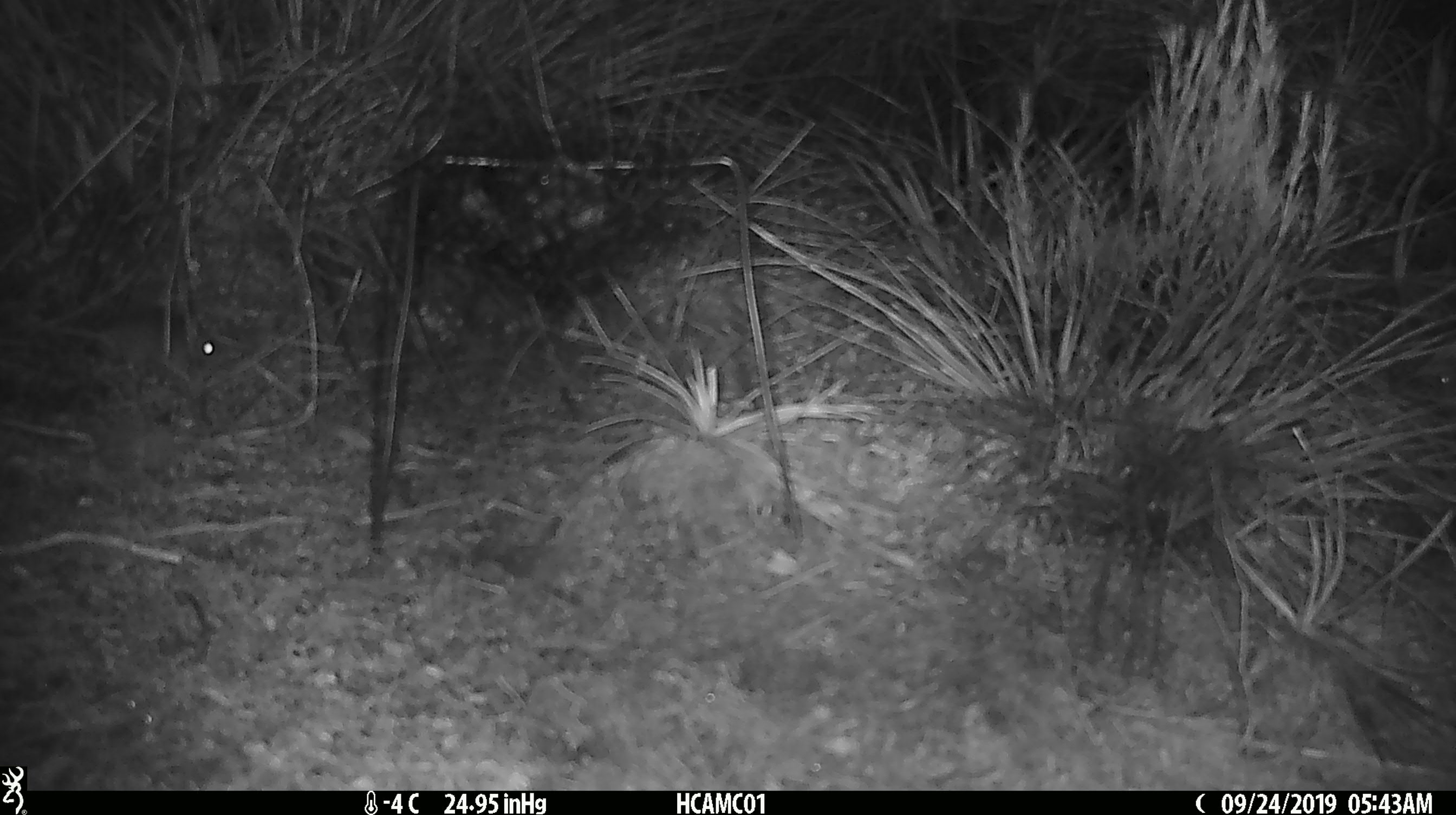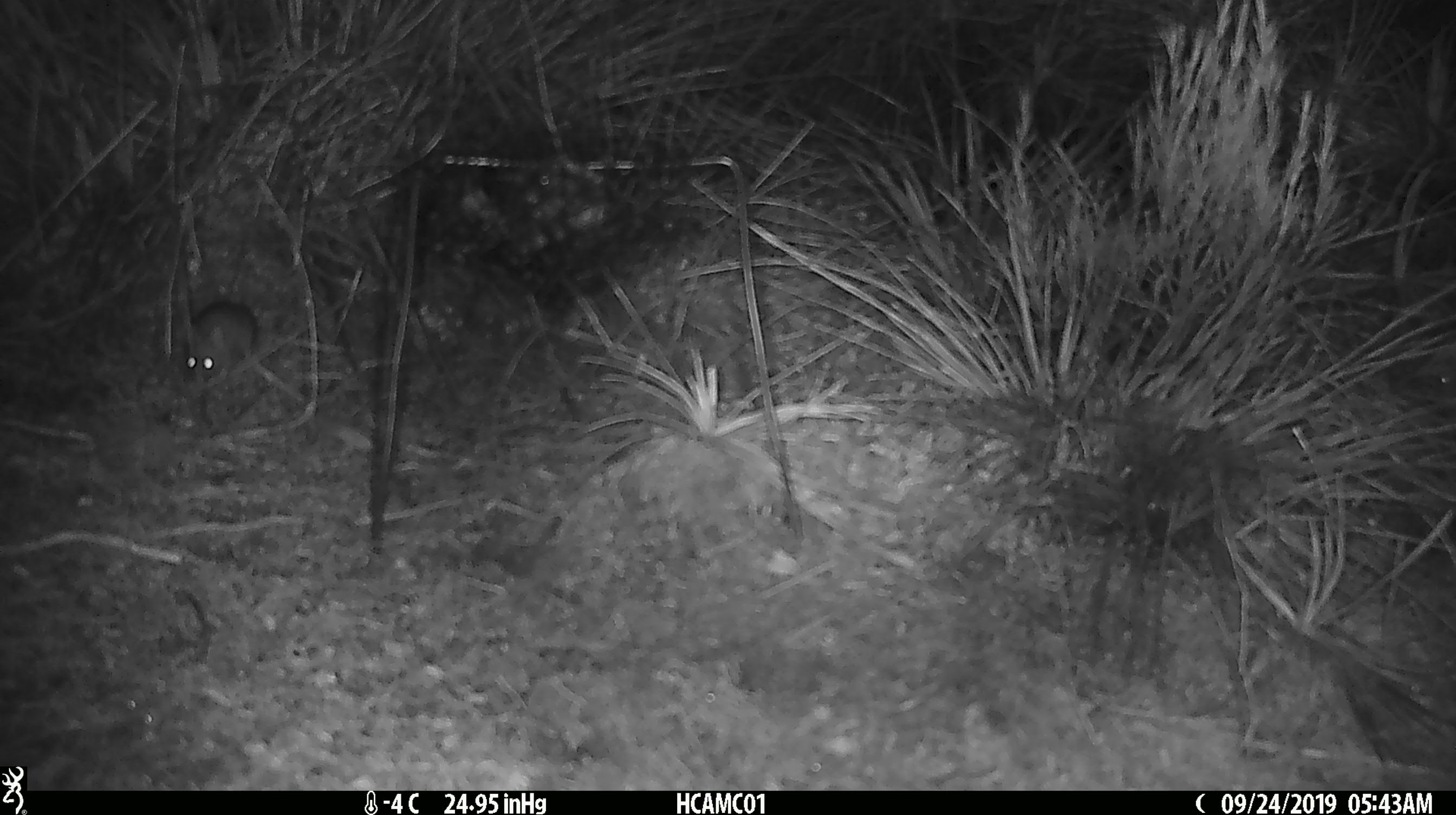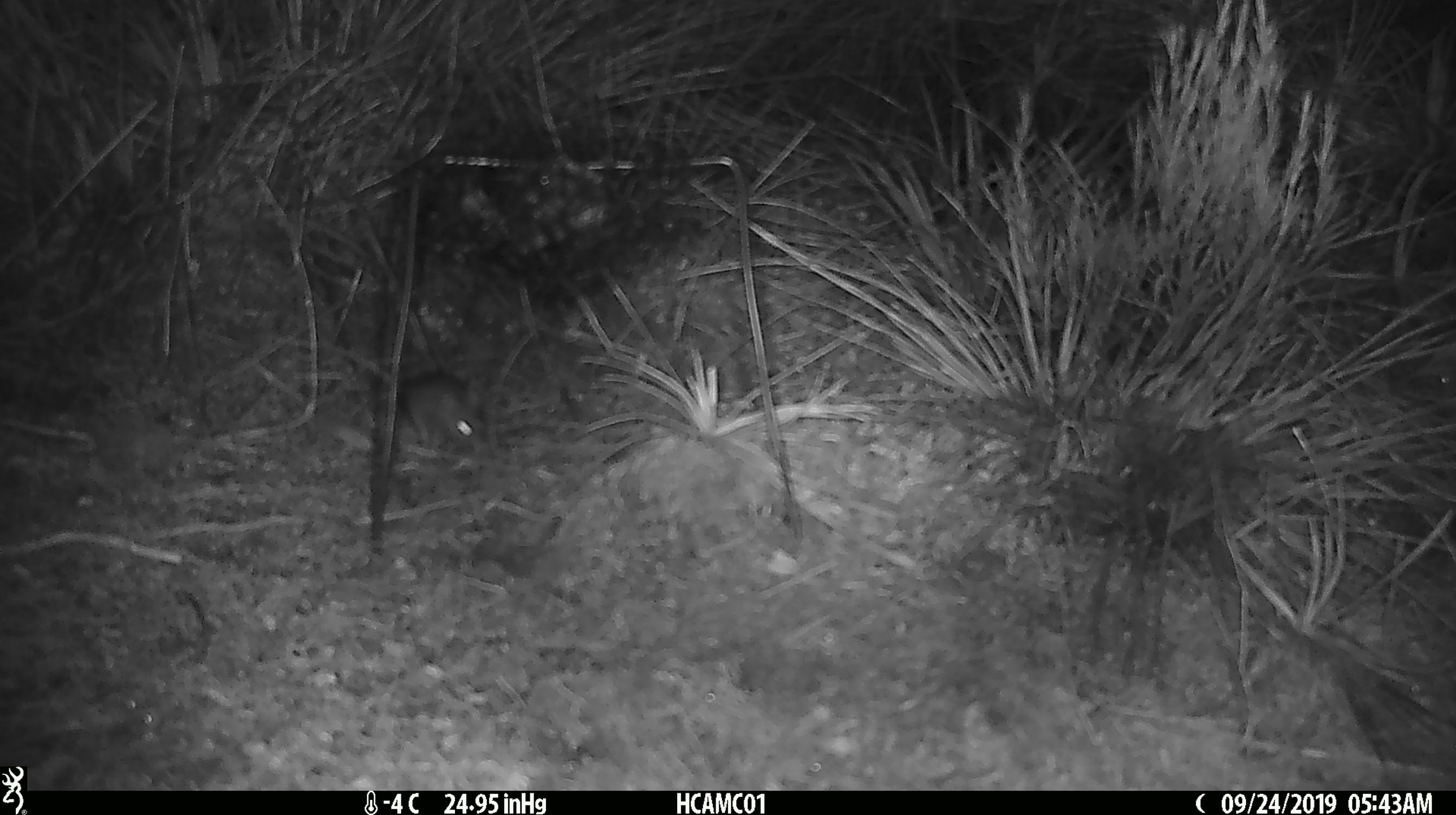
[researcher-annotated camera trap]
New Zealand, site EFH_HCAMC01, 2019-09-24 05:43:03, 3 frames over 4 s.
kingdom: Animalia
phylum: Chordata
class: Mammalia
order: Rodentia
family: Muridae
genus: Mus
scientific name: Mus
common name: mouse